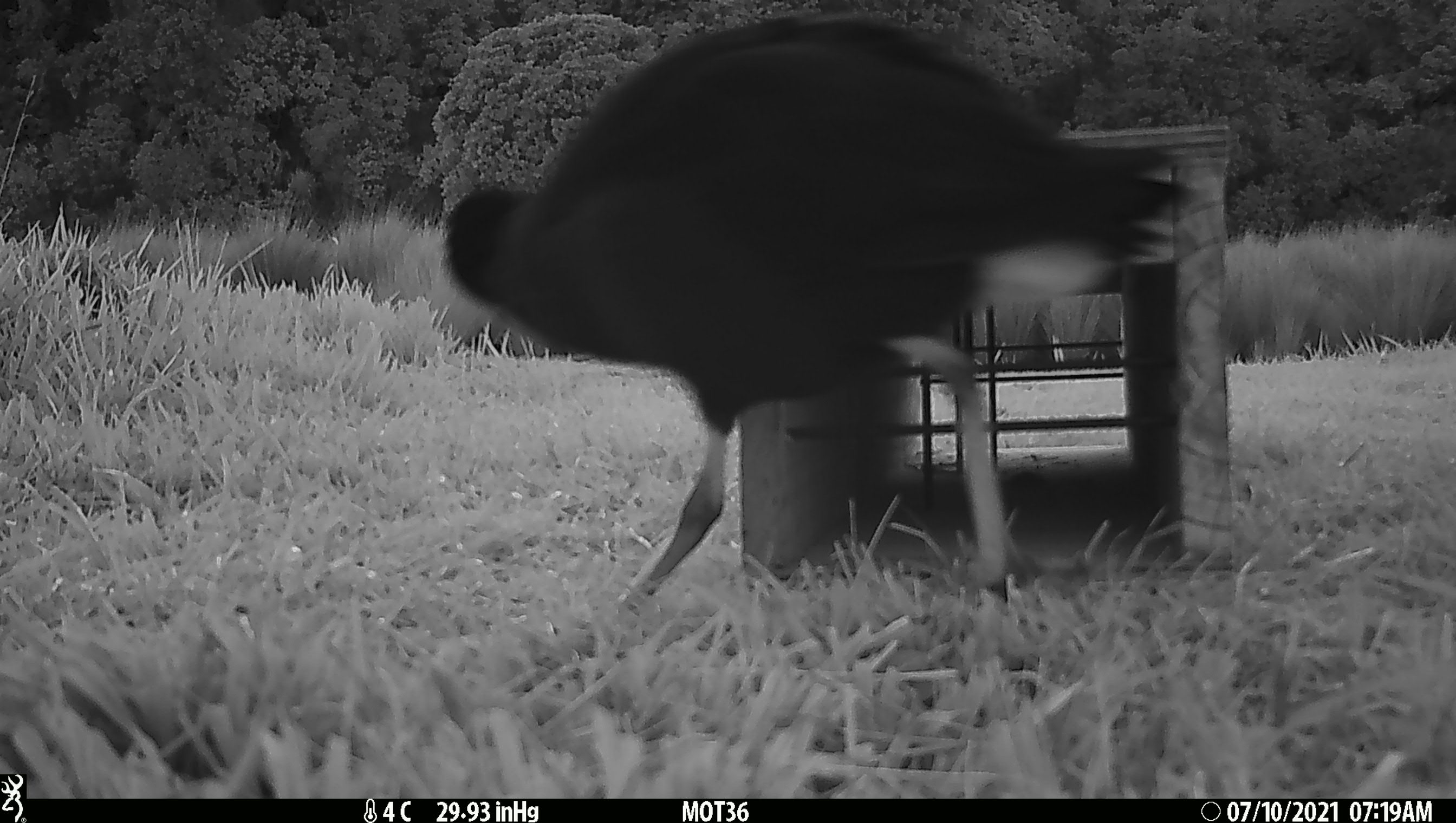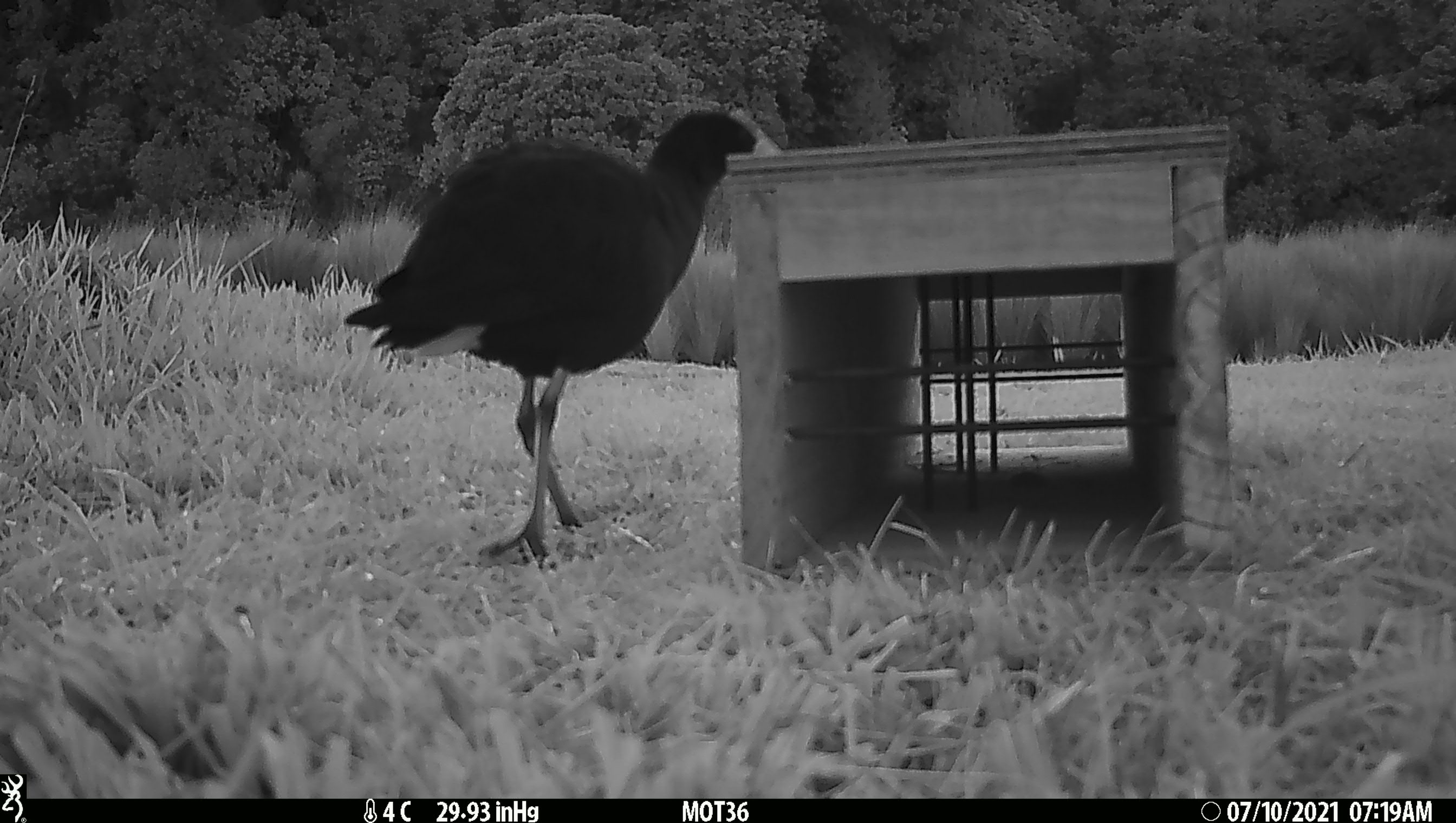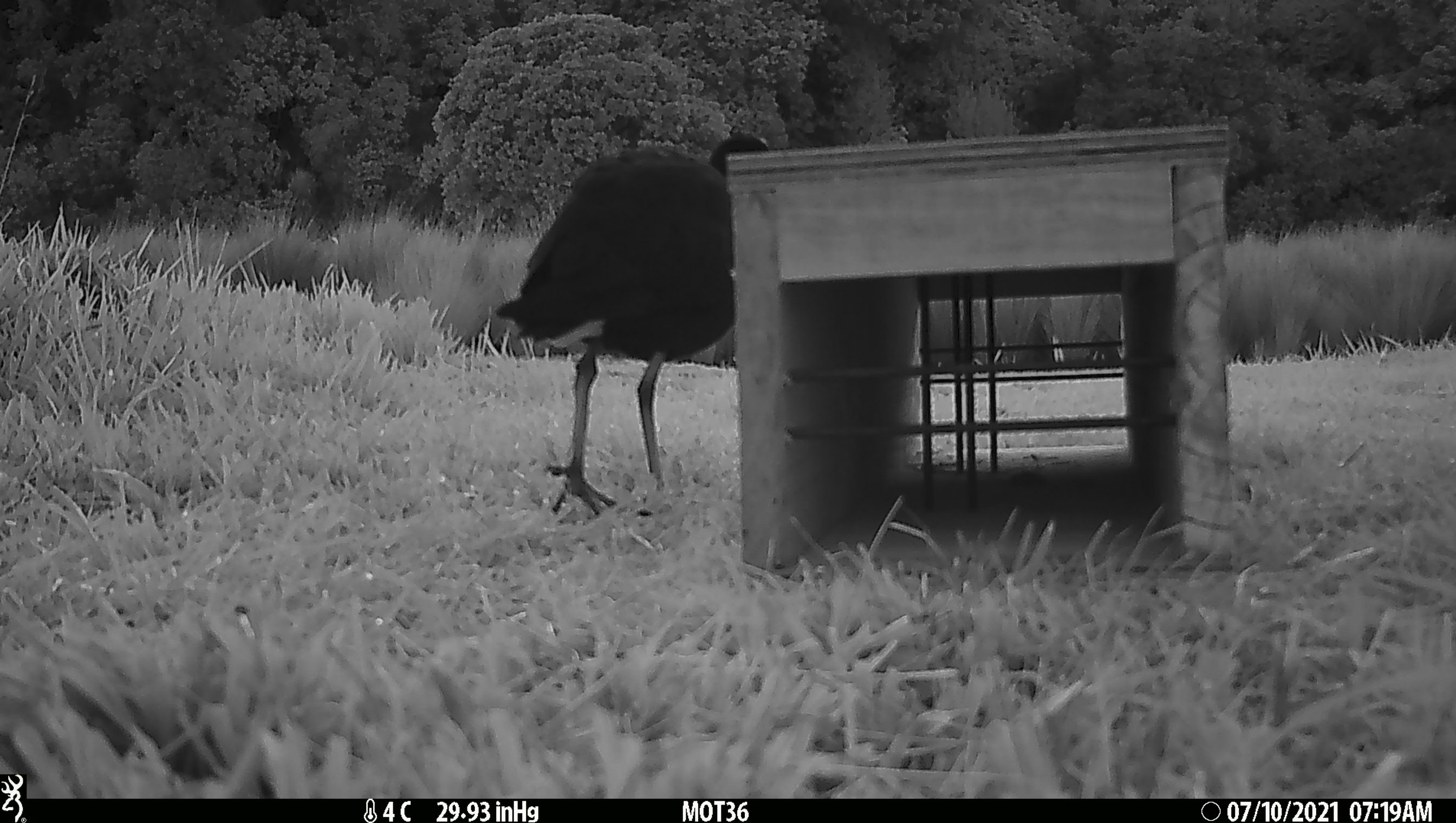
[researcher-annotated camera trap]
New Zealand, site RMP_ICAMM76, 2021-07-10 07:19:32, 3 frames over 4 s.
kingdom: Animalia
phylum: Chordata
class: Aves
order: Gruiformes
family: Rallidae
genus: Porphyrio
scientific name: Porphyrio melanotus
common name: australasian swamphen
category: pukeko